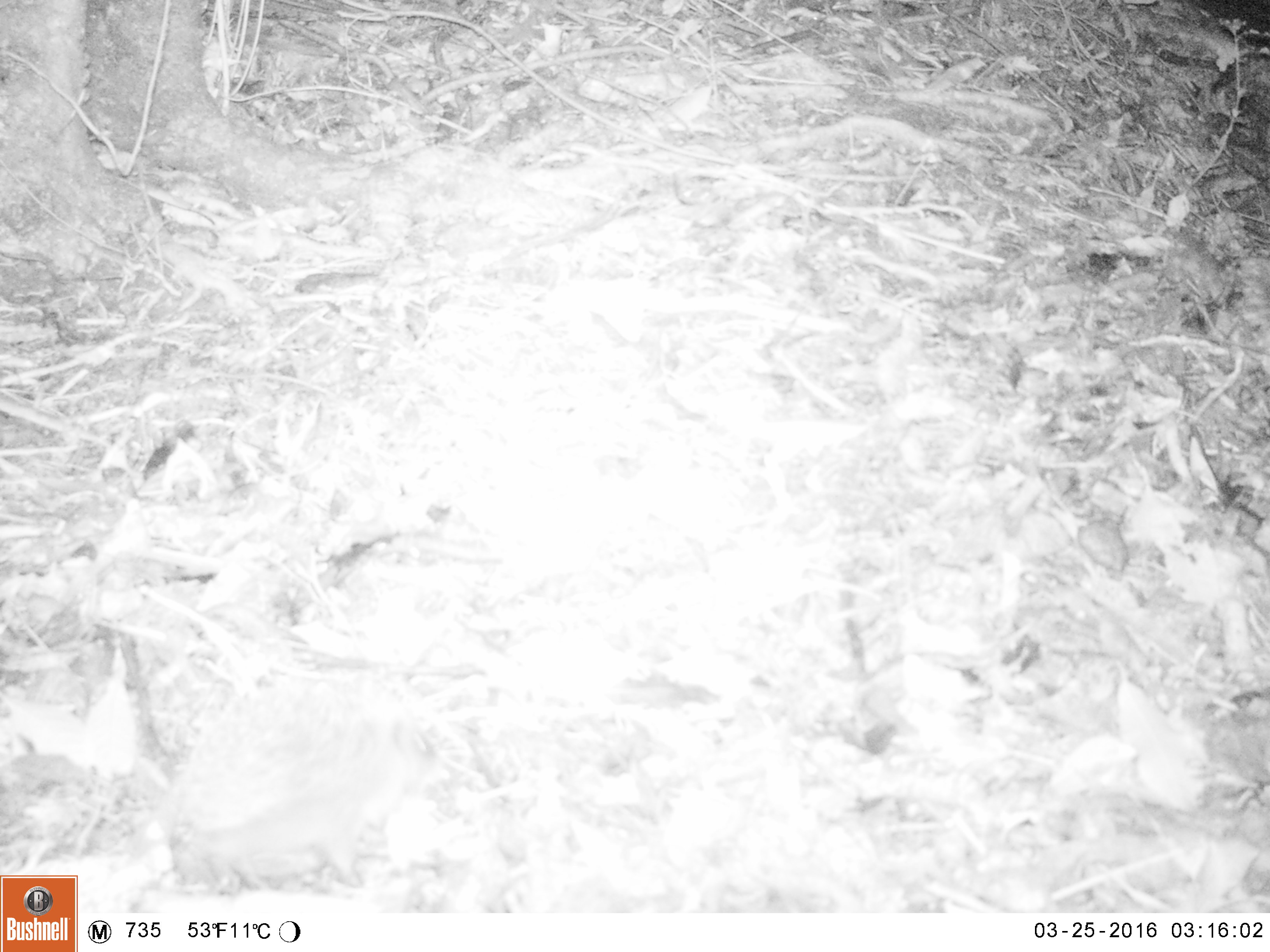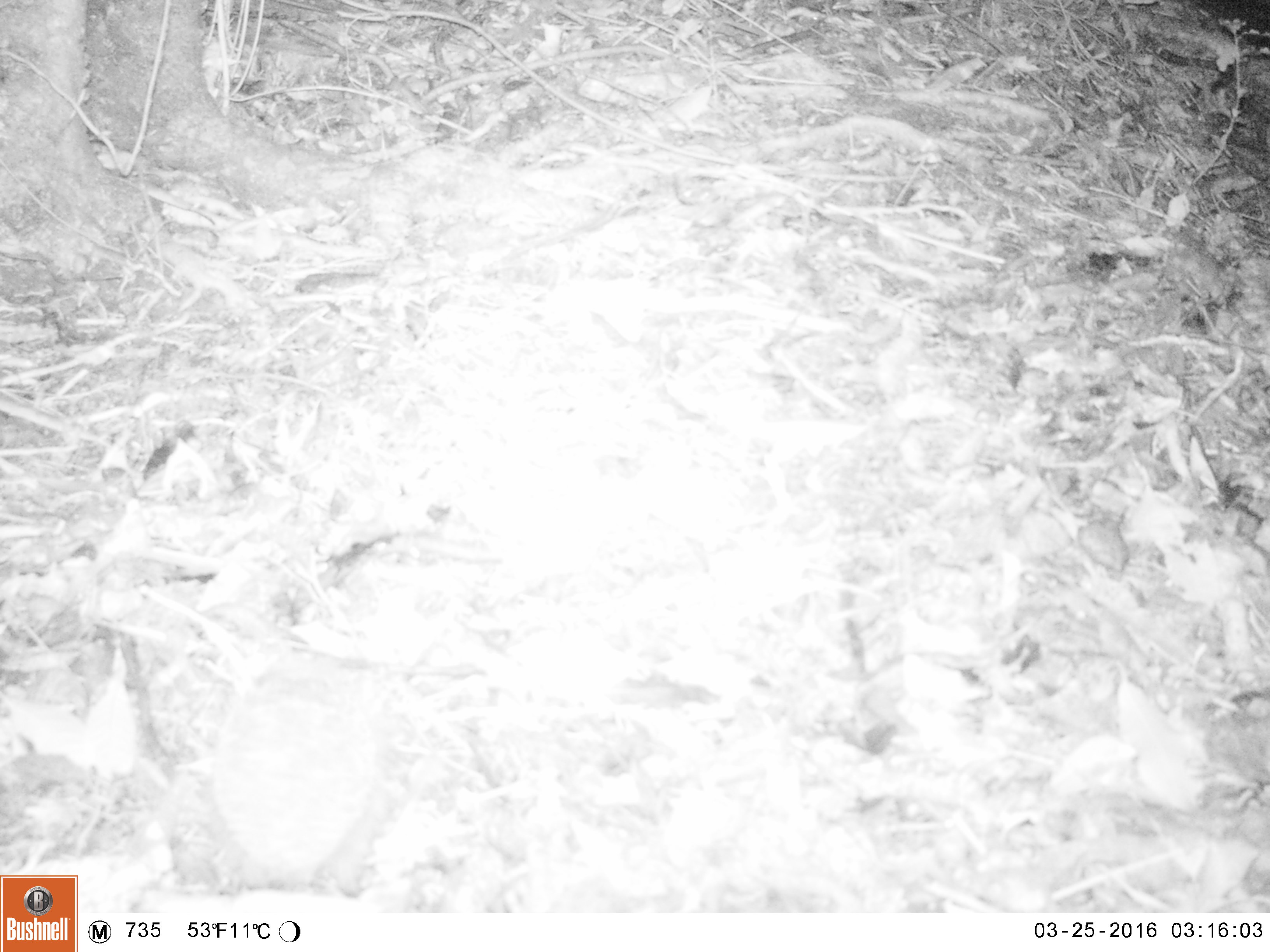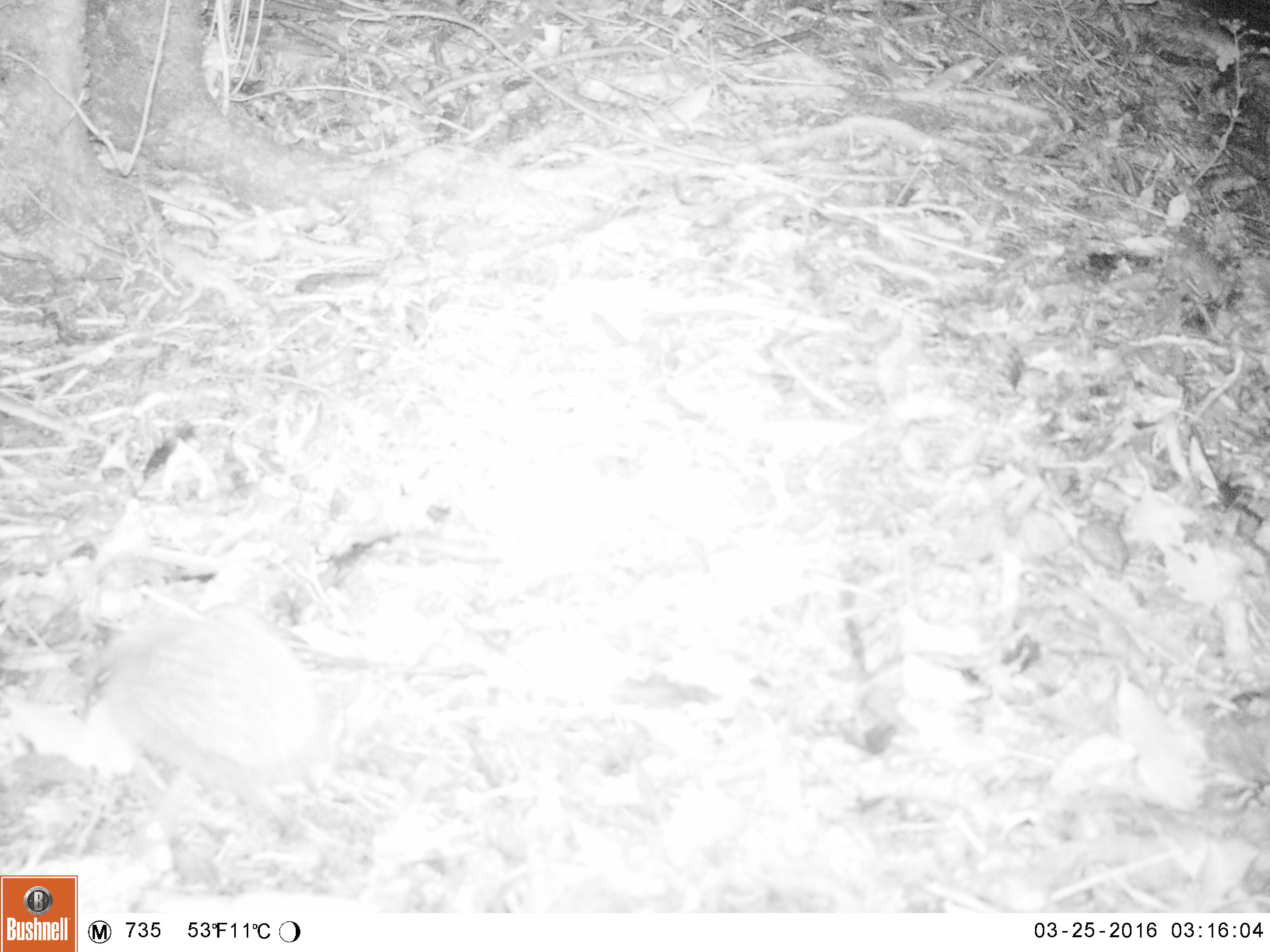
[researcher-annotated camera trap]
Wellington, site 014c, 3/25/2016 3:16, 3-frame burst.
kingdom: Animalia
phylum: Chordata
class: Mammalia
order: Eulipotyphla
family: Erinaceidae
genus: Erinaceus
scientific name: Erinaceus europaeus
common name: hedgehog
Hedgehog (Erinaceus europaeus).